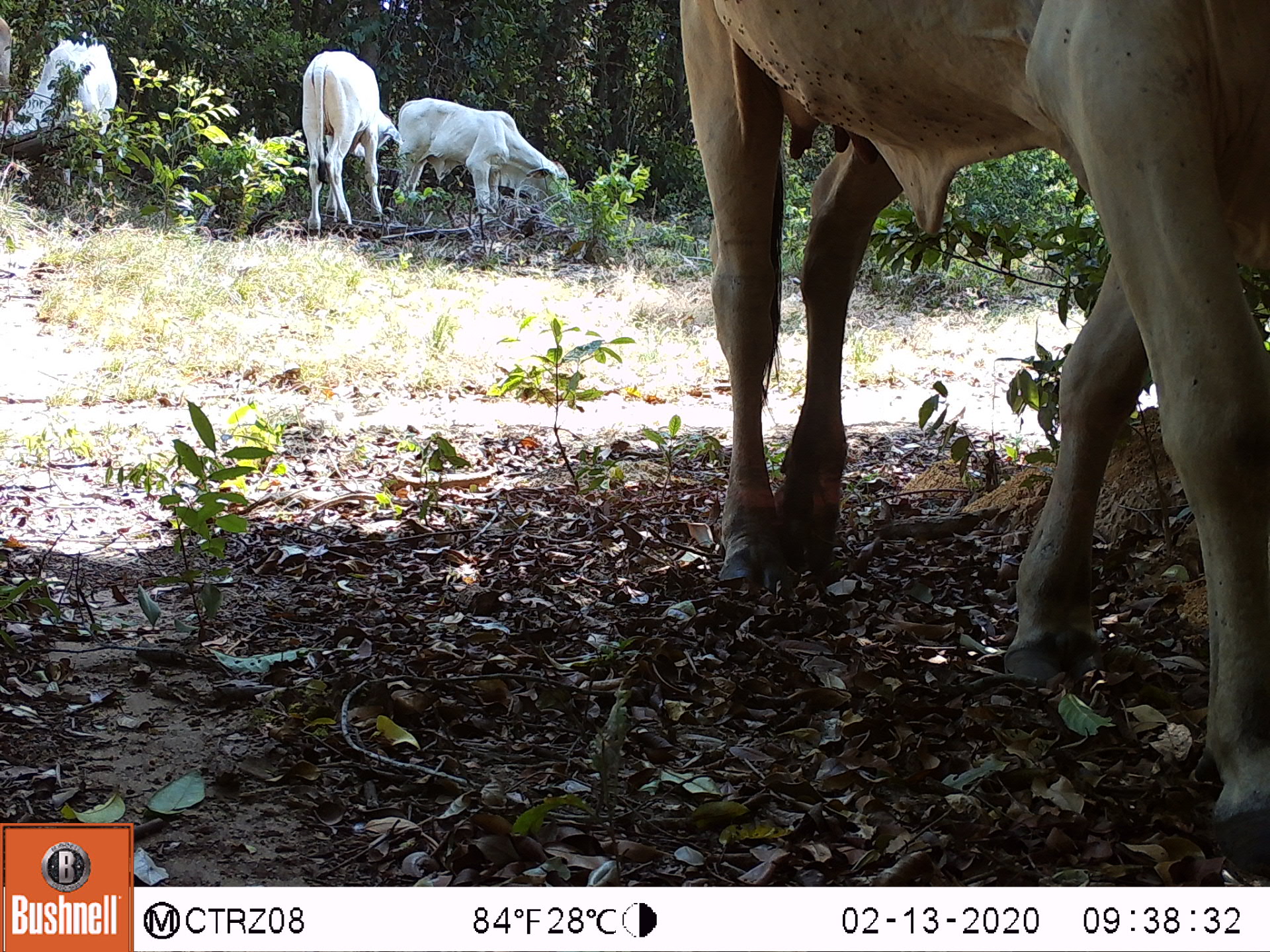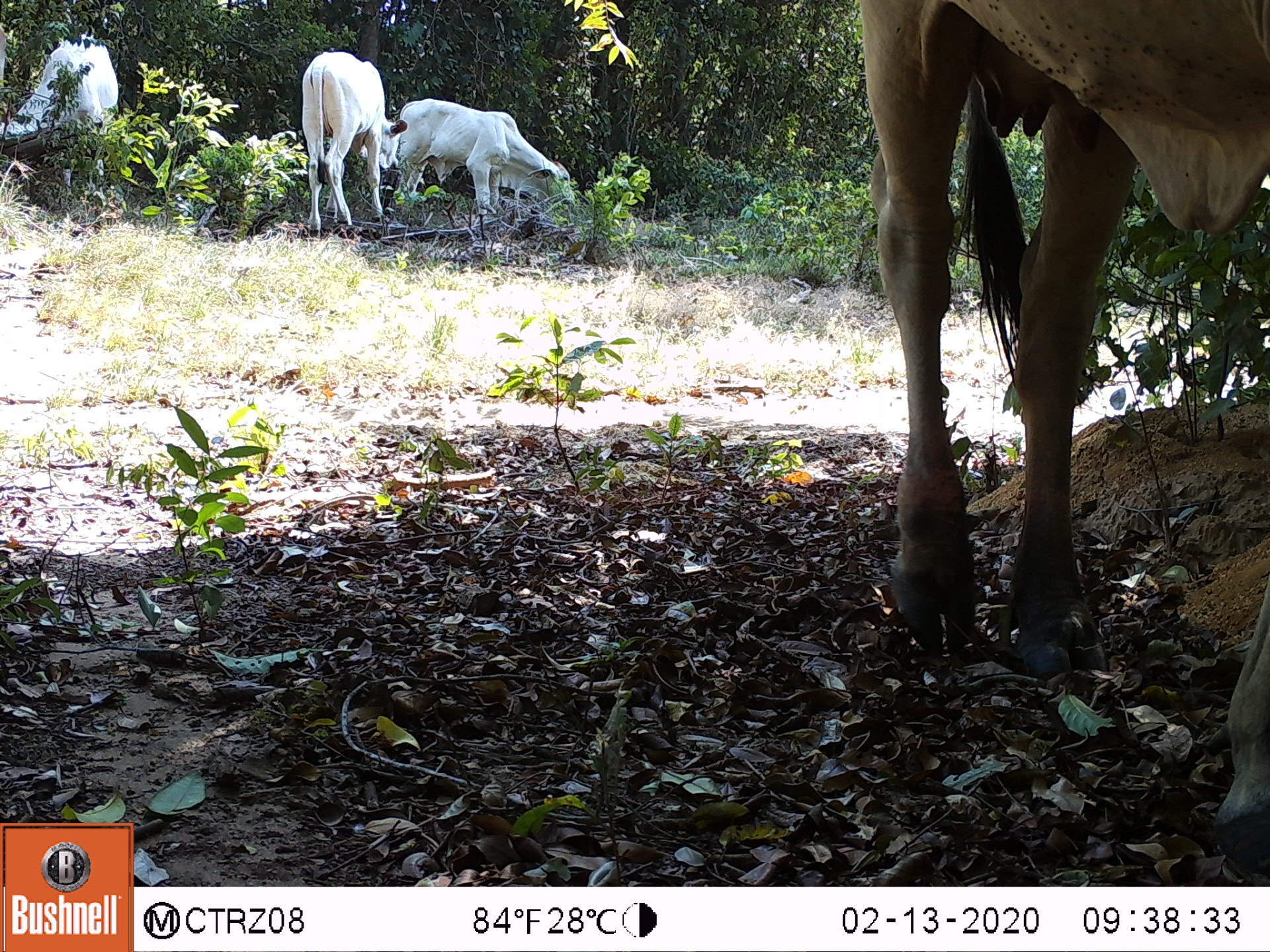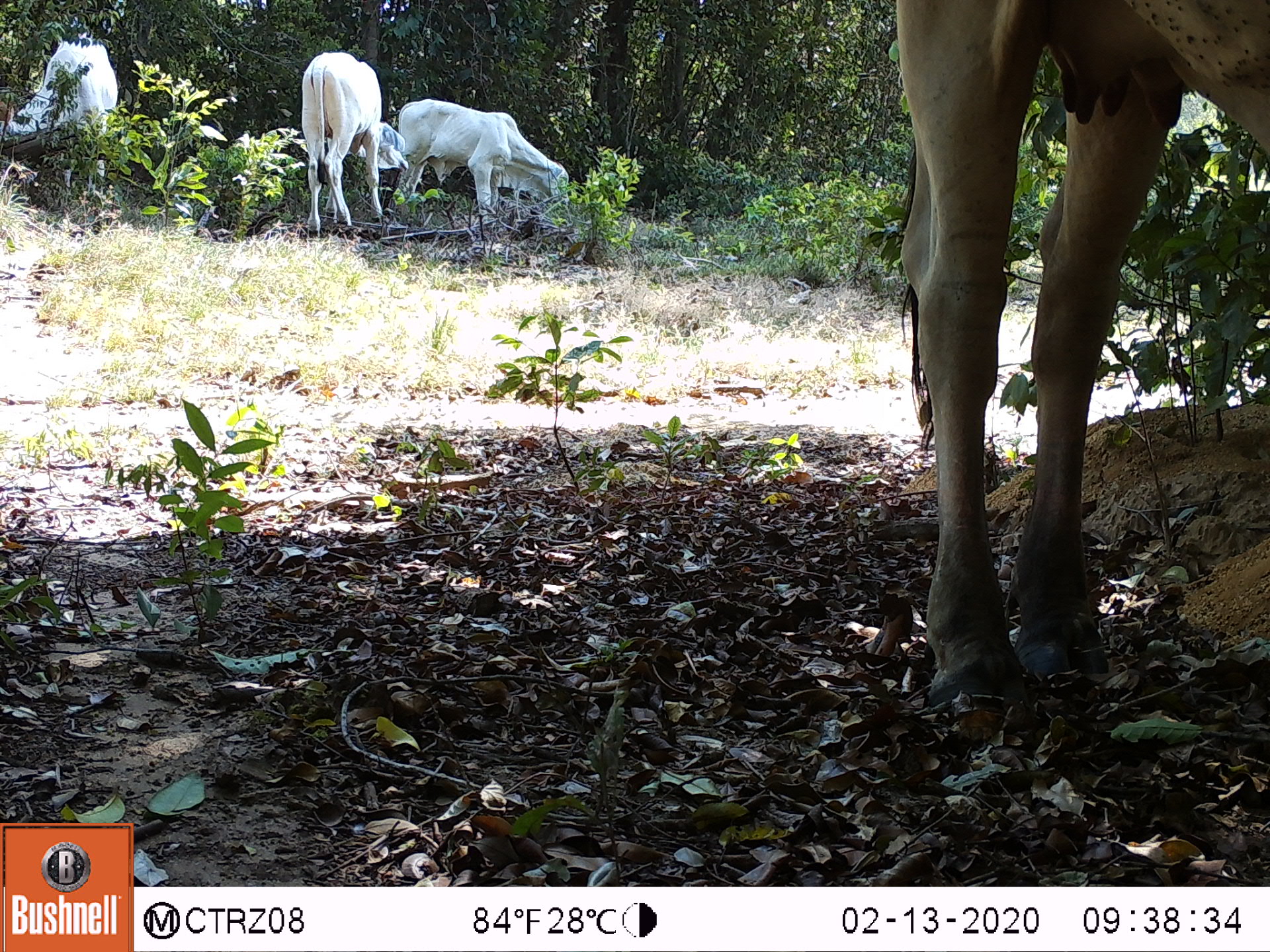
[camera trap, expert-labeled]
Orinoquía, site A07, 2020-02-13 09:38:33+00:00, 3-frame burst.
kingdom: Animalia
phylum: Chordata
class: Mammalia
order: Artiodactyla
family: Bovidae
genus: Bos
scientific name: Bos taurus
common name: cow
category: cattle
Cattle (cow) (Bos taurus).